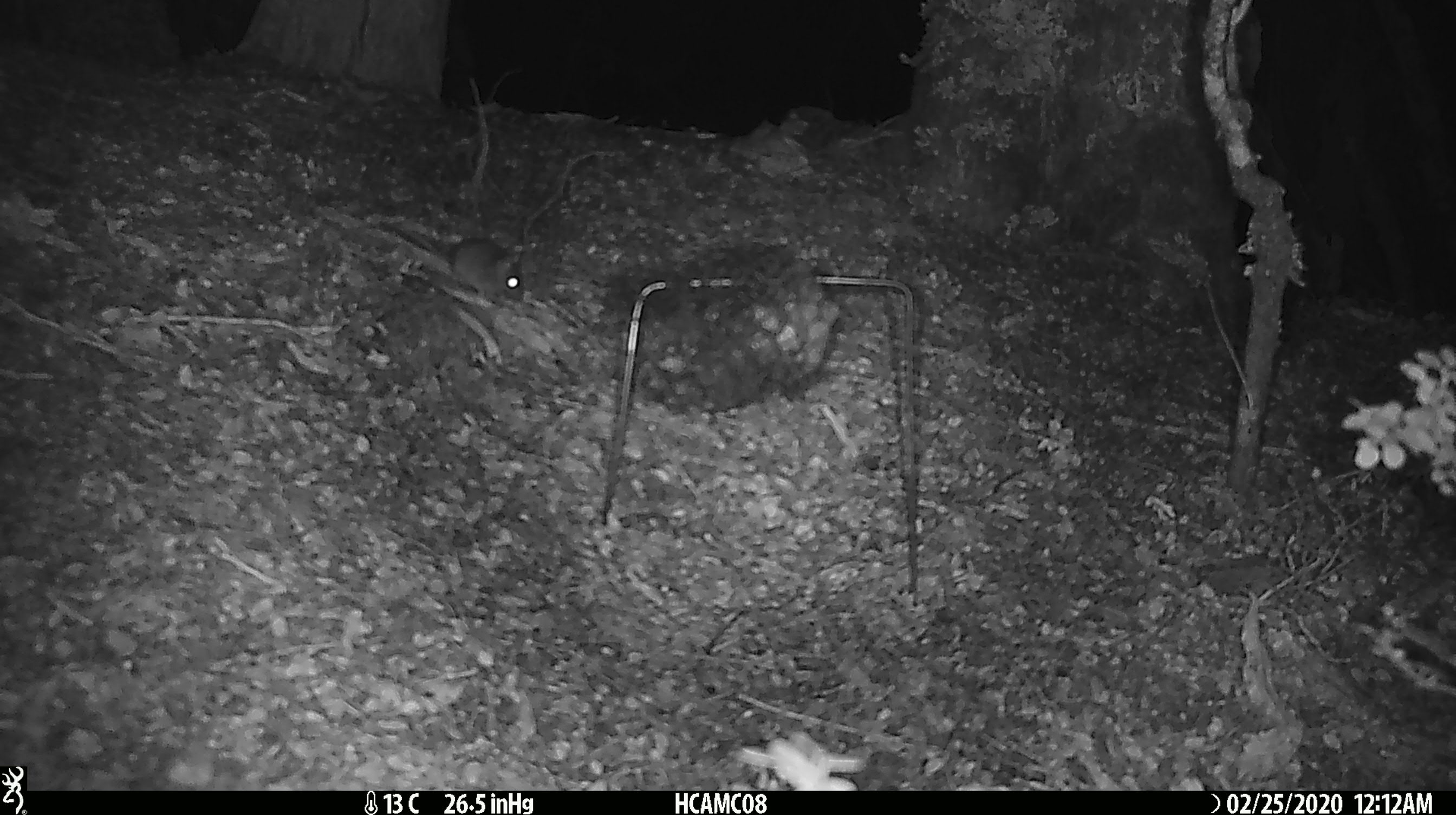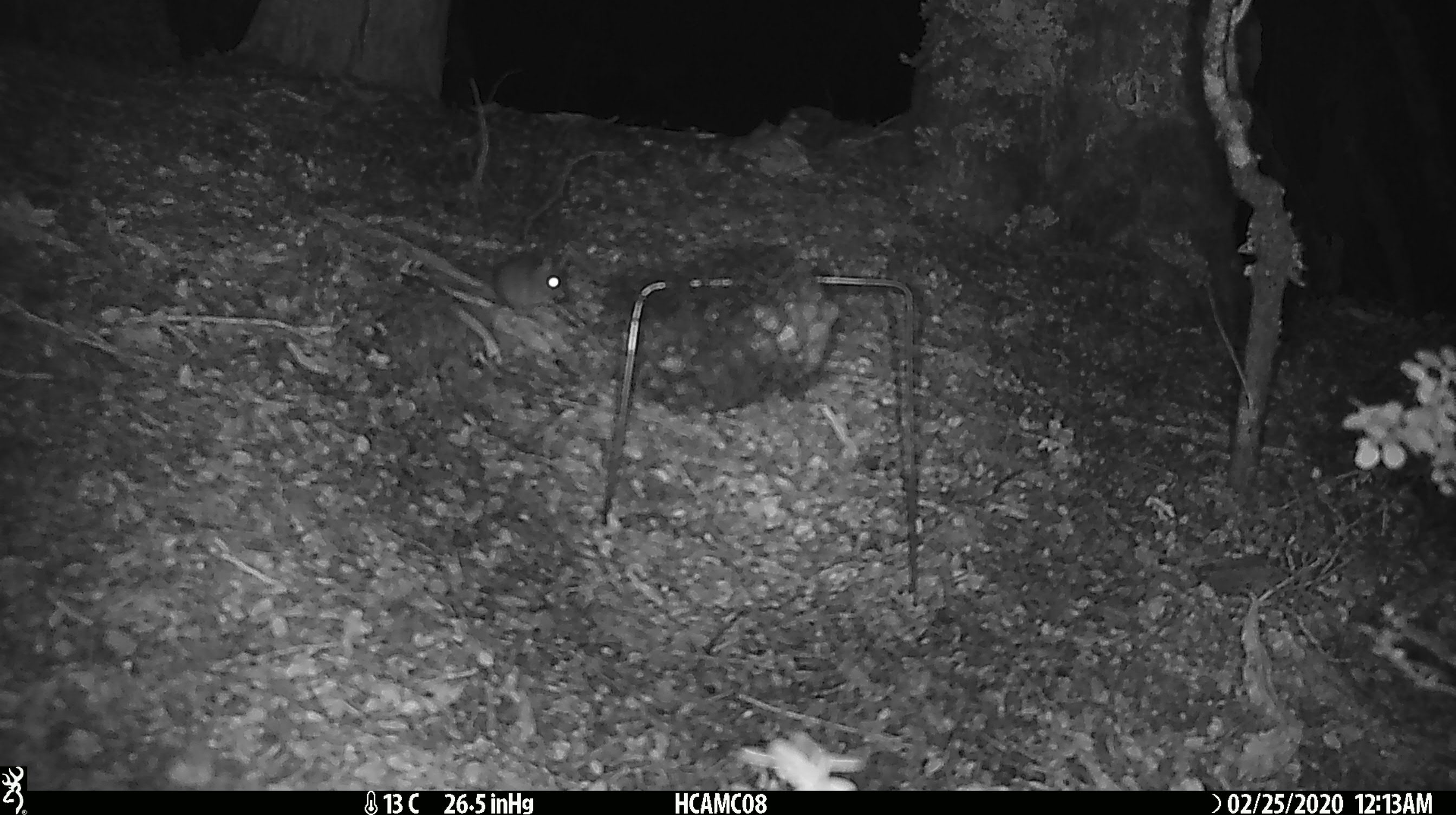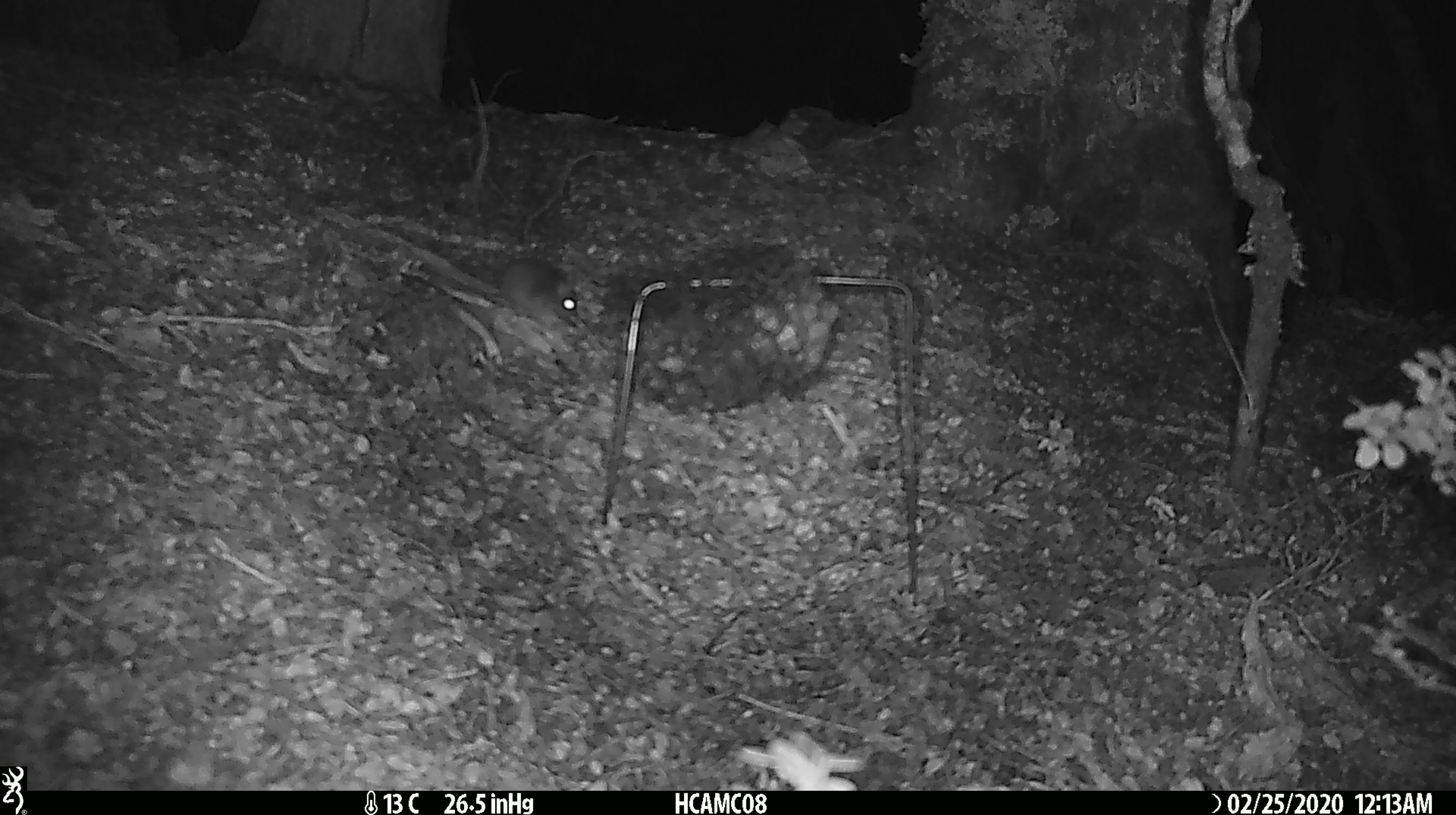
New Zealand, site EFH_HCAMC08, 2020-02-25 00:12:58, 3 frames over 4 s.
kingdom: Animalia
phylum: Chordata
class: Mammalia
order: Rodentia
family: Muridae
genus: Mus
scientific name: Mus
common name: mouse